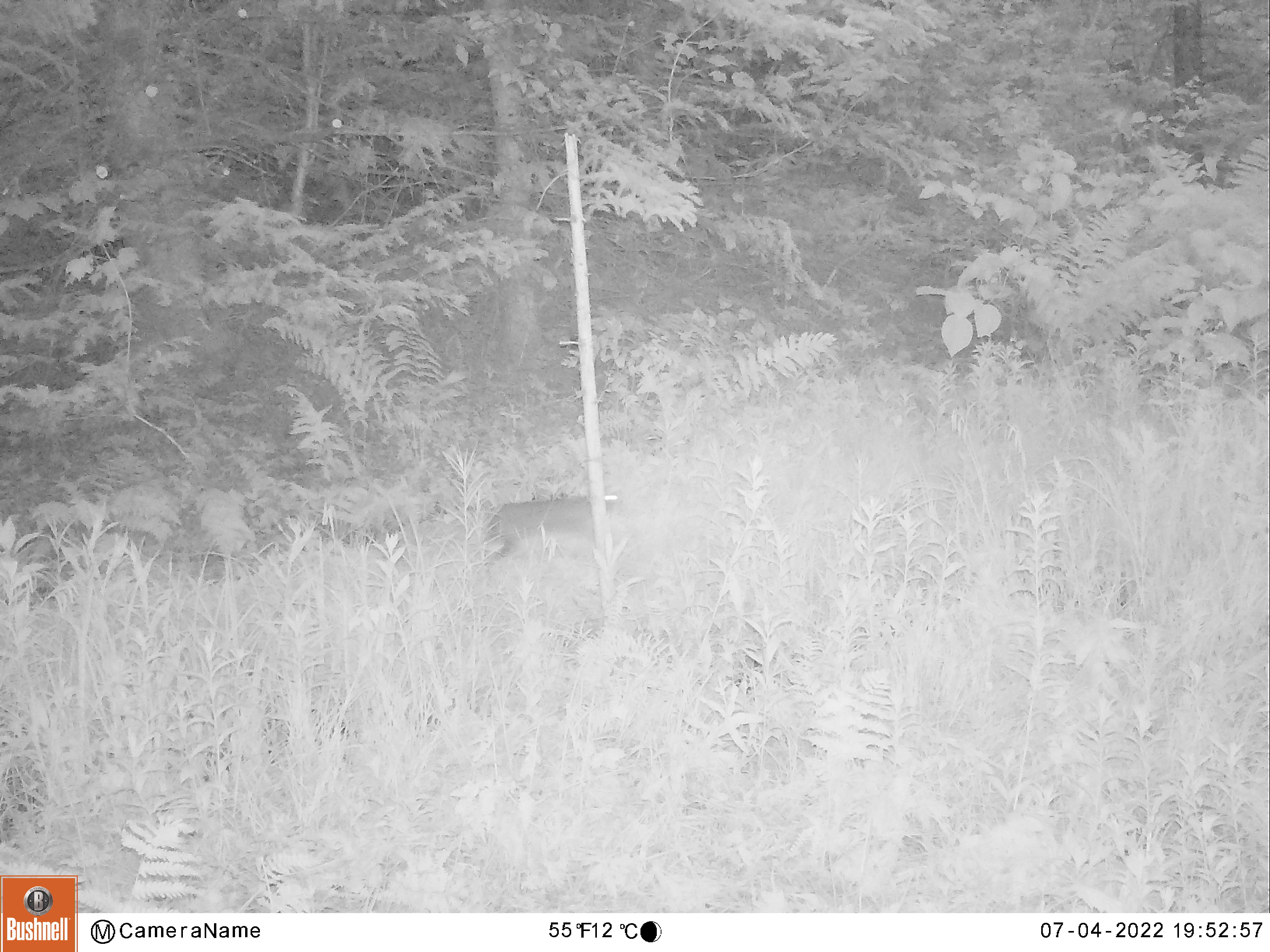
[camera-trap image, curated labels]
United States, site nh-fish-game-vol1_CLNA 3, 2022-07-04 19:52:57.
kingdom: Animalia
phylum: Chordata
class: Mammalia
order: Lagomorpha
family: Leporidae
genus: Lepus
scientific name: Lepus americanus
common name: snowshoe hare